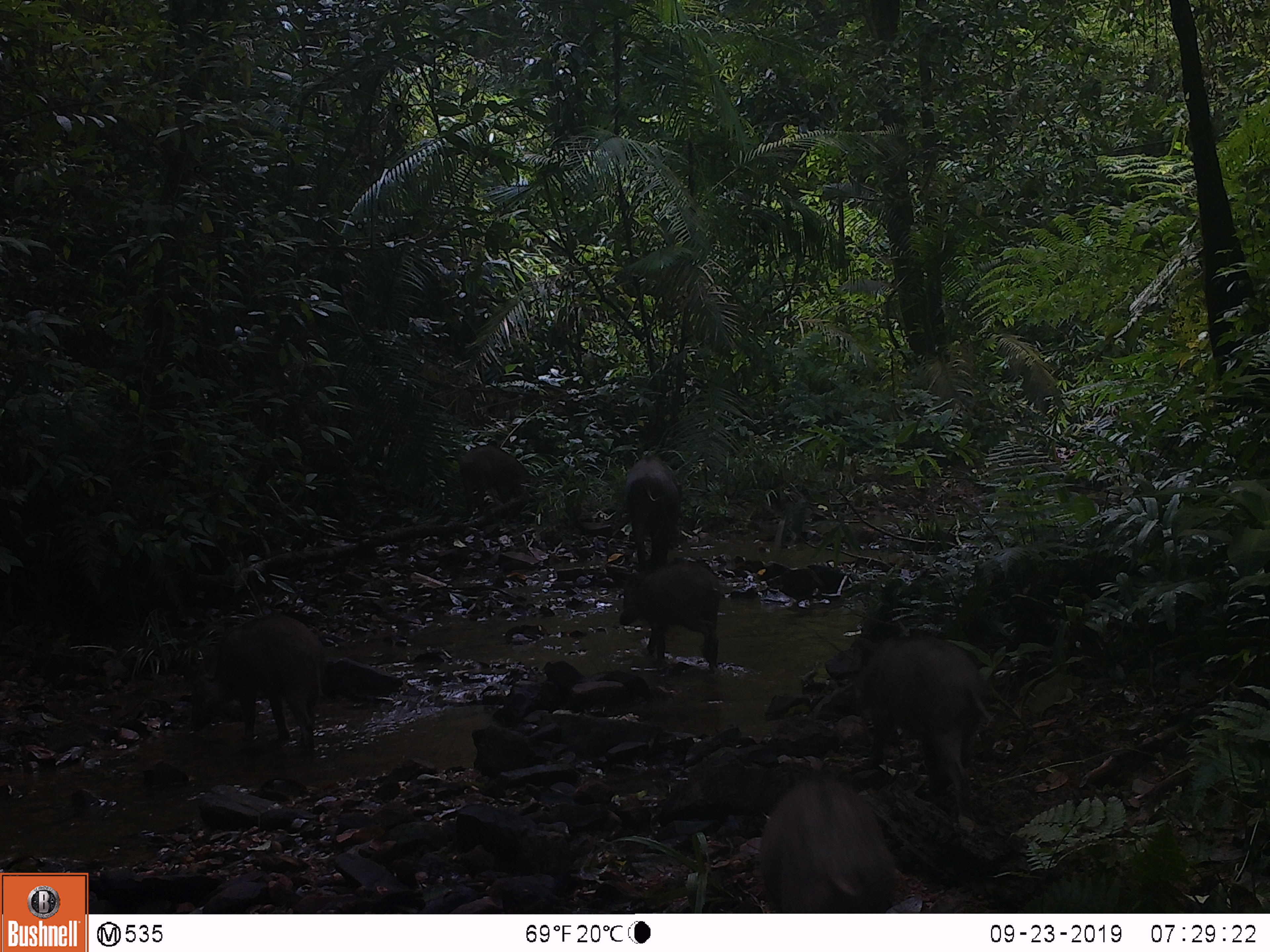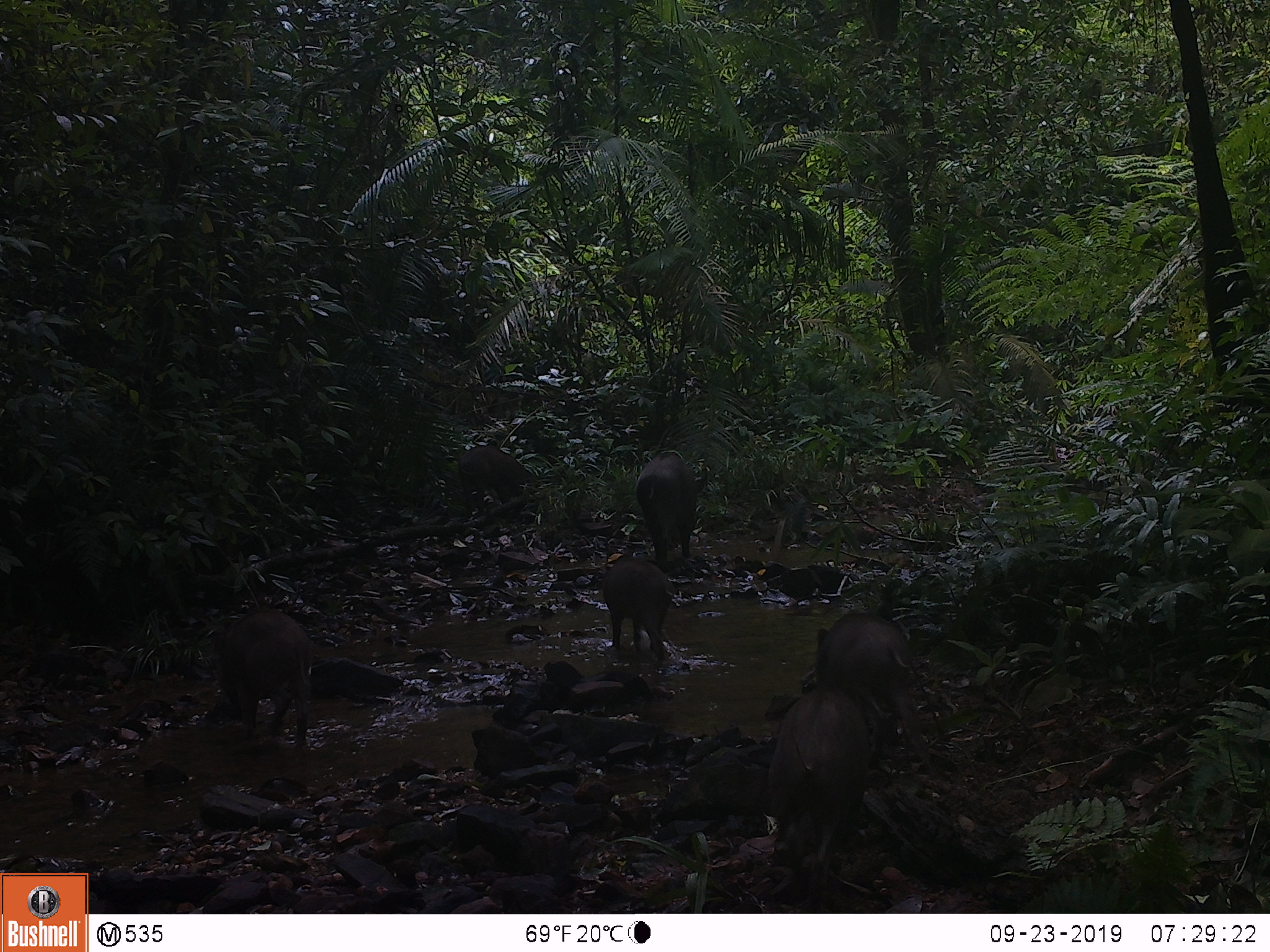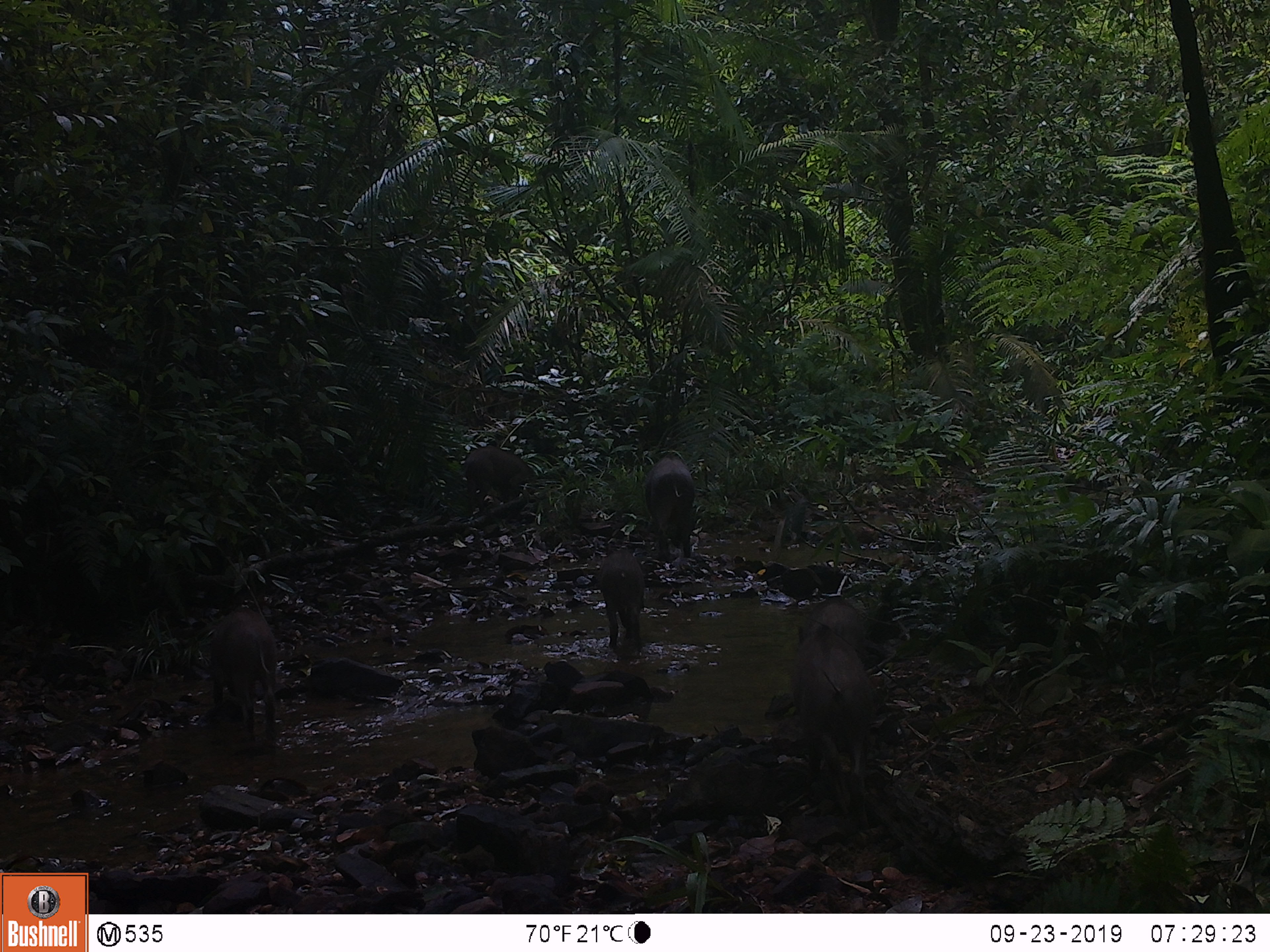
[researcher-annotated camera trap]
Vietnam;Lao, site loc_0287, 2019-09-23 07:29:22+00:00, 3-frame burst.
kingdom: Animalia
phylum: Chordata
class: Mammalia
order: Artiodactyla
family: Suidae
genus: Sus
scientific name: Sus scrofa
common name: eurasian wild pig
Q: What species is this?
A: Eurasian wild pig (Sus scrofa).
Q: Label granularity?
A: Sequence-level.